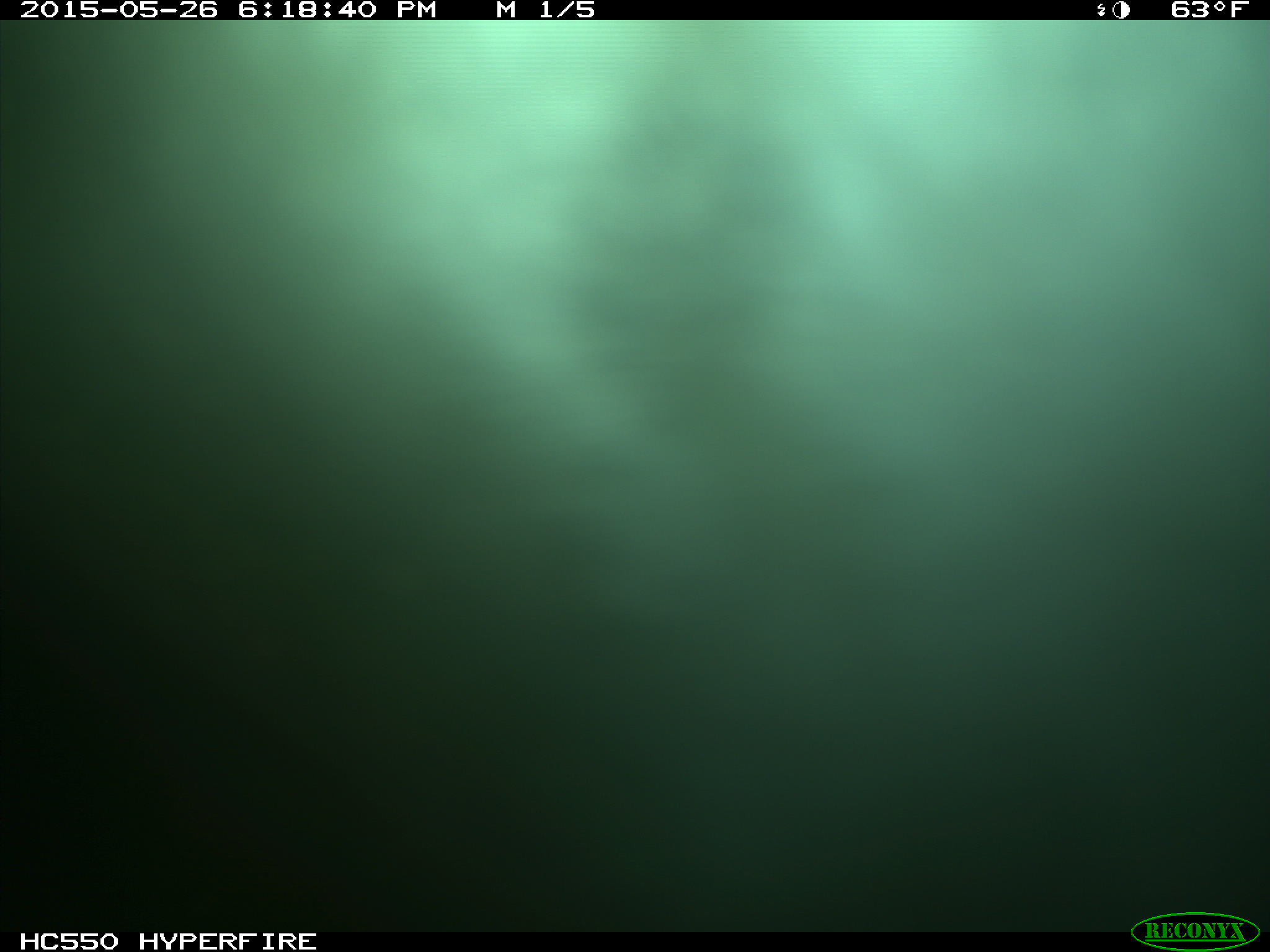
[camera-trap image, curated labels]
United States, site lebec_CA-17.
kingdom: Animalia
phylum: Chordata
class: Mammalia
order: Artiodactyla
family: Bovidae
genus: Bos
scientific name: Bos taurus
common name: domestic cow